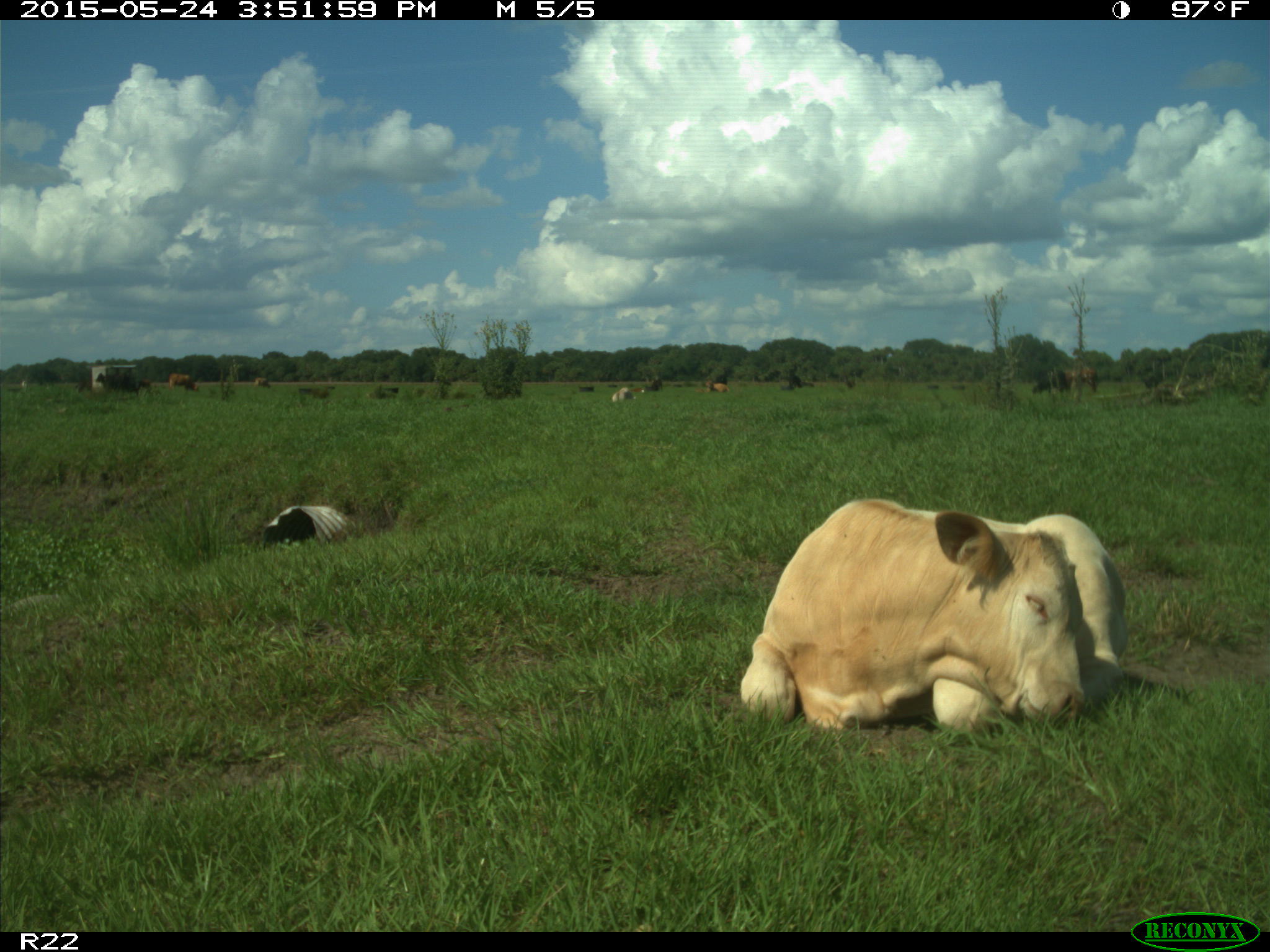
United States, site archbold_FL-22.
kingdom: Animalia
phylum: Chordata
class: Mammalia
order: Artiodactyla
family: Bovidae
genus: Bos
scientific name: Bos taurus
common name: domestic cow